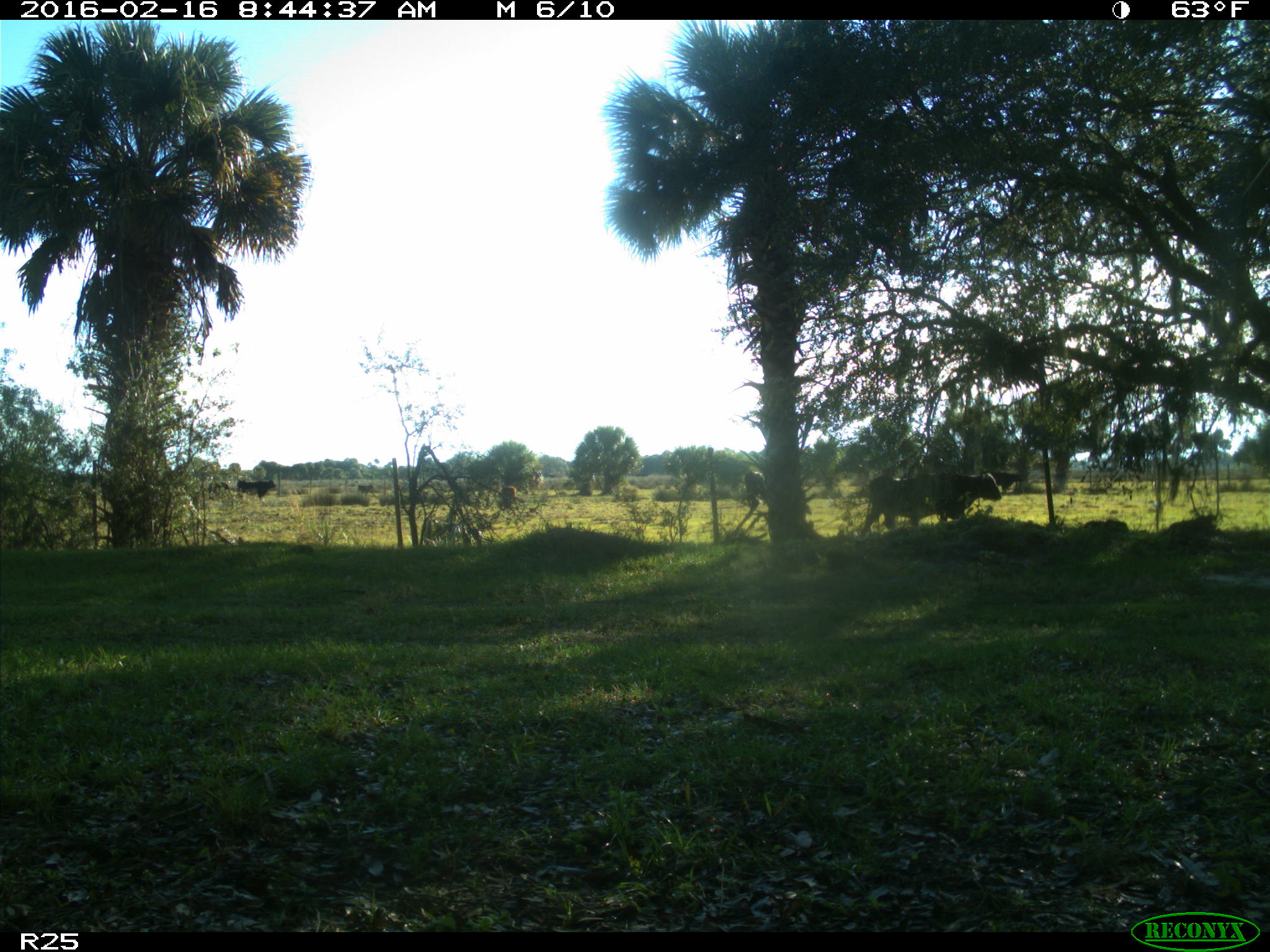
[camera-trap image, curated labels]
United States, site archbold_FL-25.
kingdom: Animalia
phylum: Chordata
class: Mammalia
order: Artiodactyla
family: Bovidae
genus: Bos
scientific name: Bos taurus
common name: domestic cow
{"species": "Bos taurus (domestic cow)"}